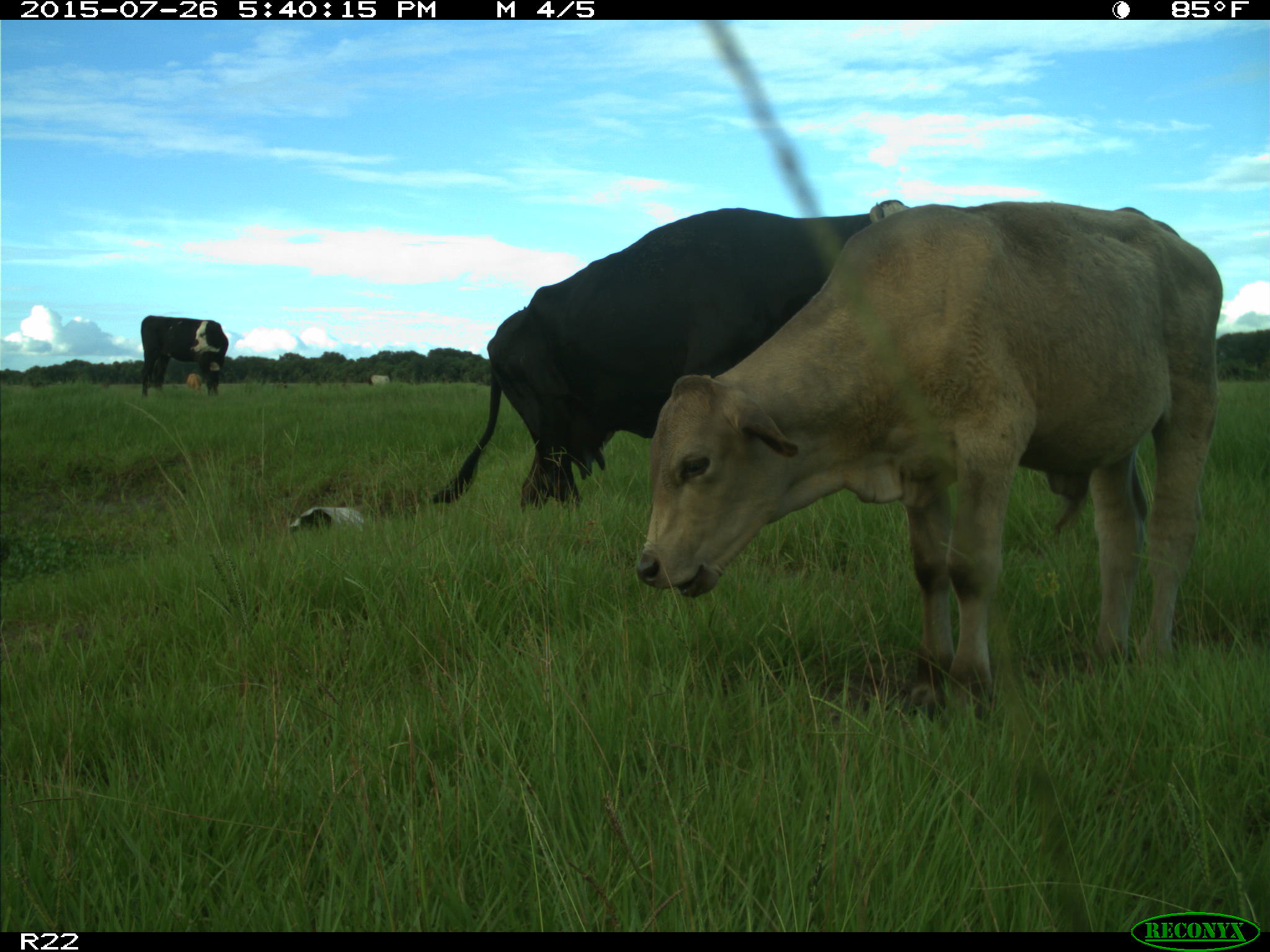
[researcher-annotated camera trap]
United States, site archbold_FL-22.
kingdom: Animalia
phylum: Chordata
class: Mammalia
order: Artiodactyla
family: Bovidae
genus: Bos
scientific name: Bos taurus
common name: domestic cow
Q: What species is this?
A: Bos taurus (domestic cow).